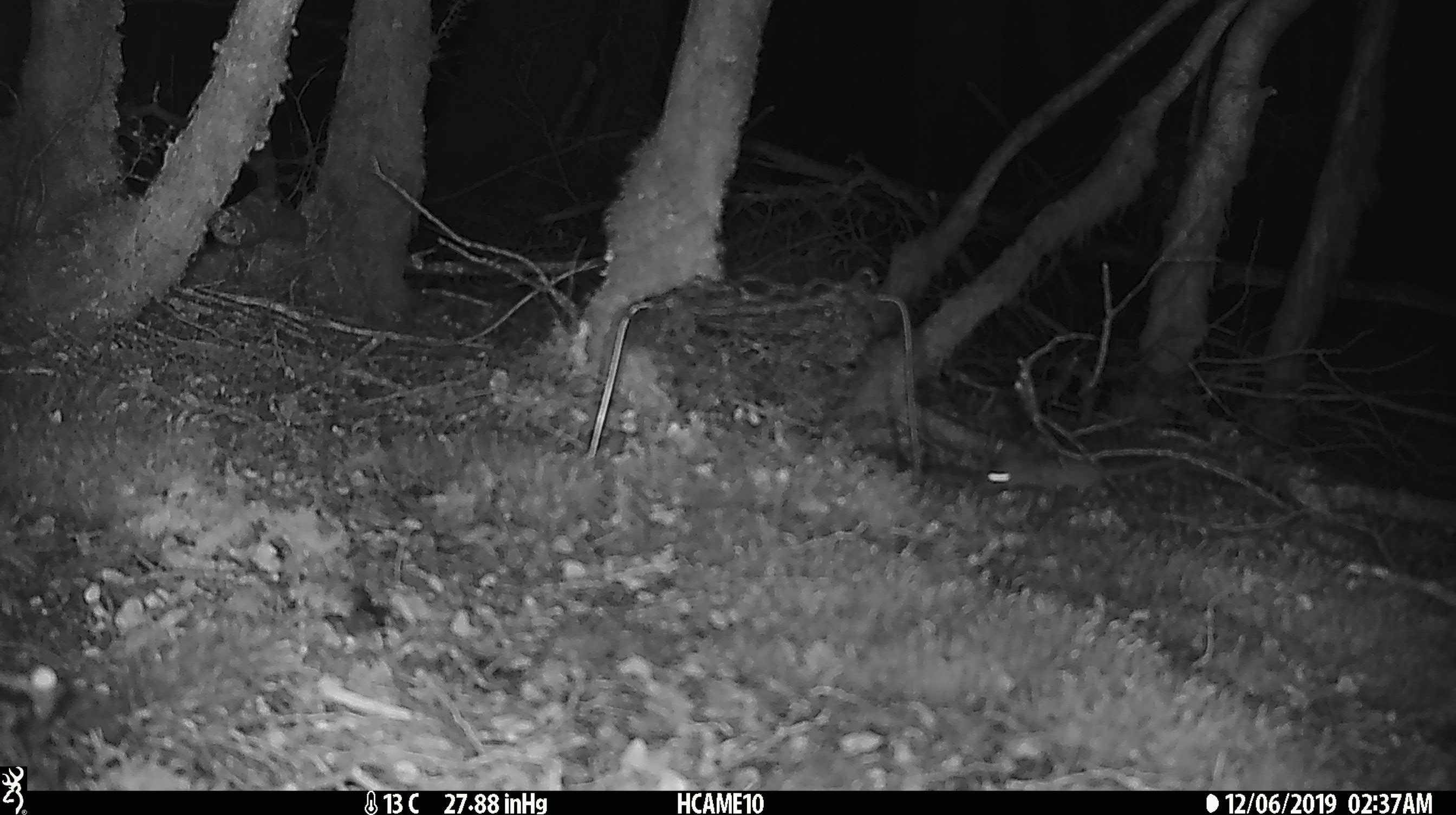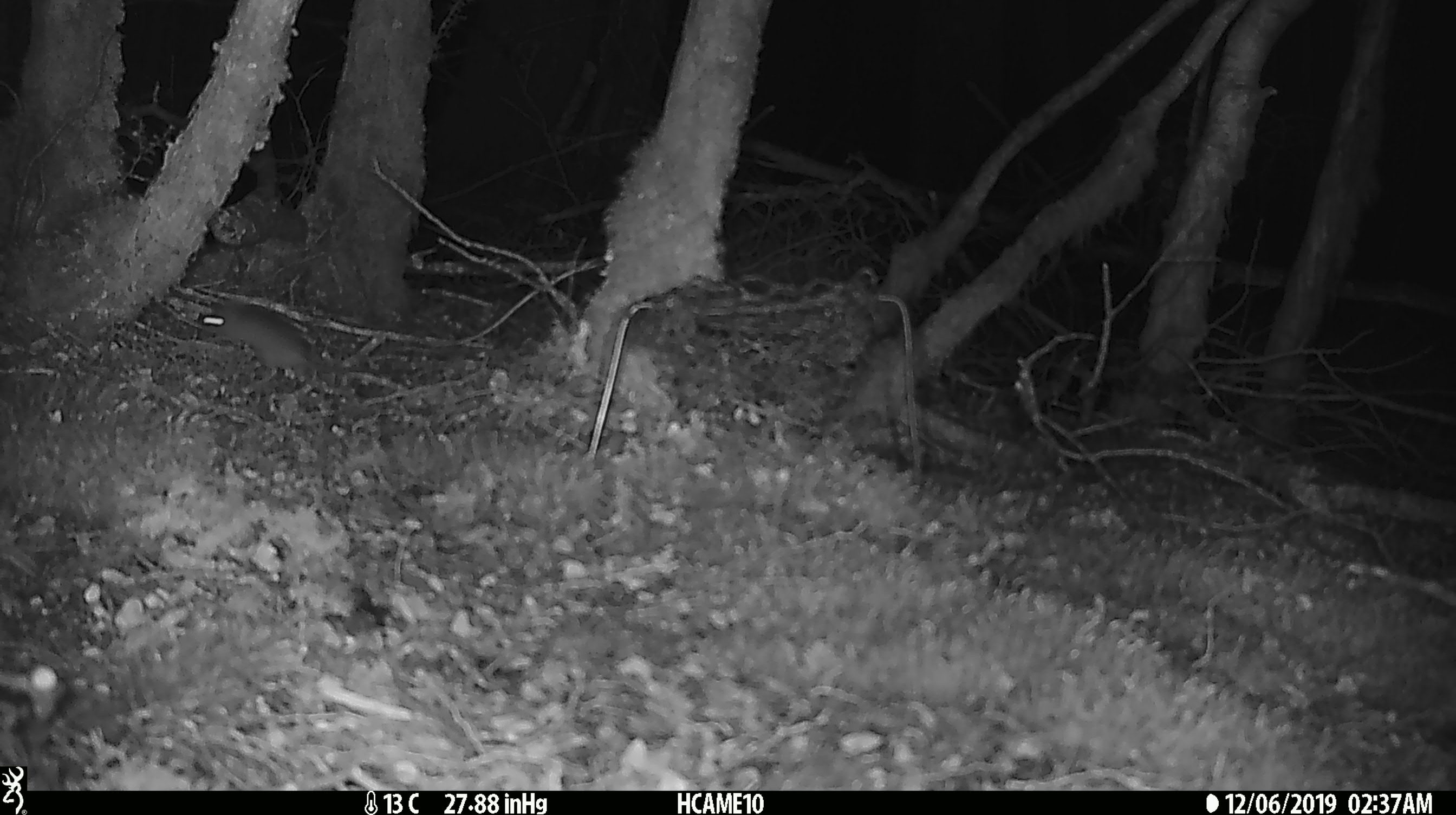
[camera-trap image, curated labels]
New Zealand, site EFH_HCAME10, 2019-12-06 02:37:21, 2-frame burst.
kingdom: Animalia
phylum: Chordata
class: Mammalia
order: Rodentia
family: Muridae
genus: Mus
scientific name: Mus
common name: mouse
Mouse (Mus).